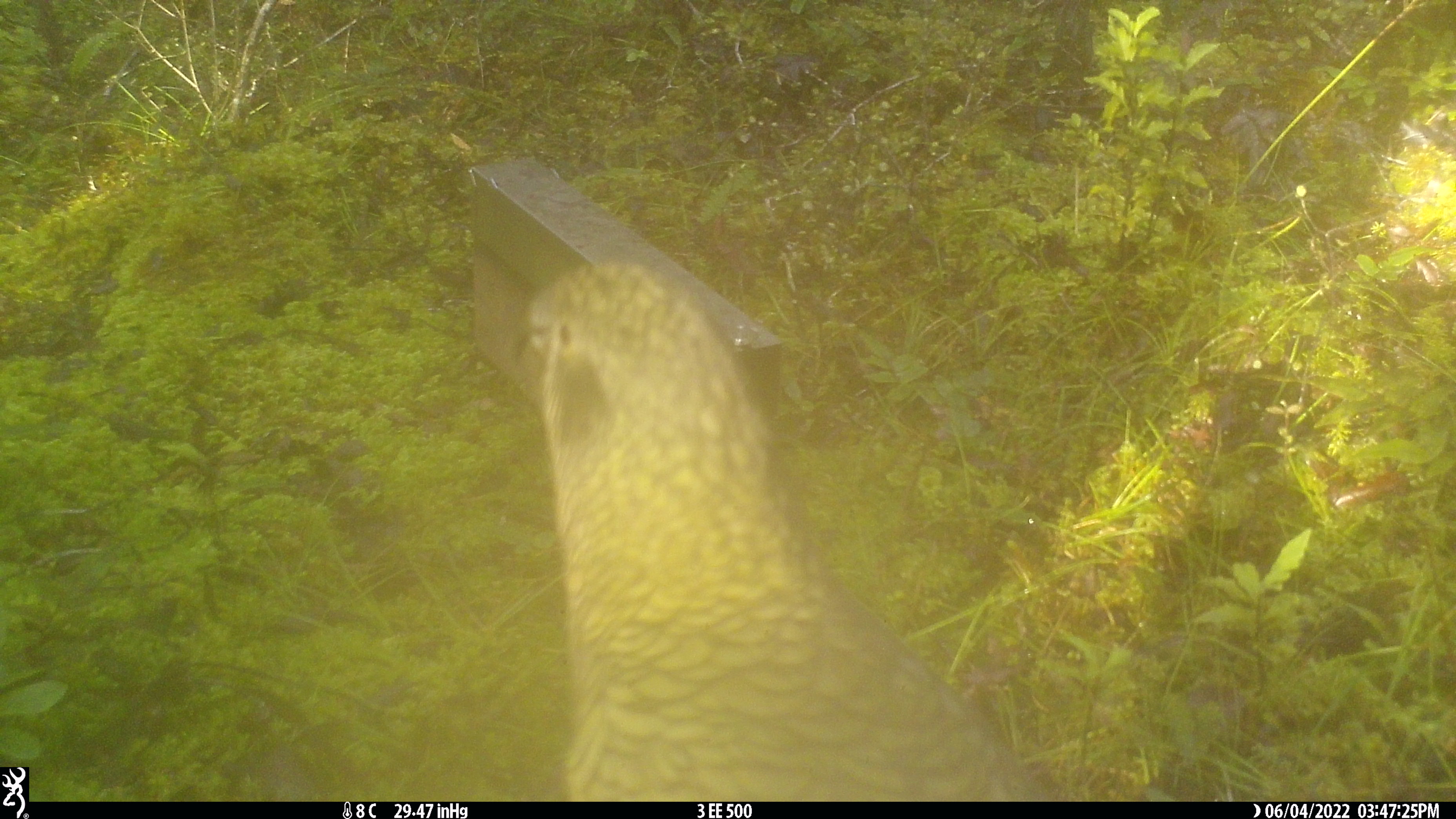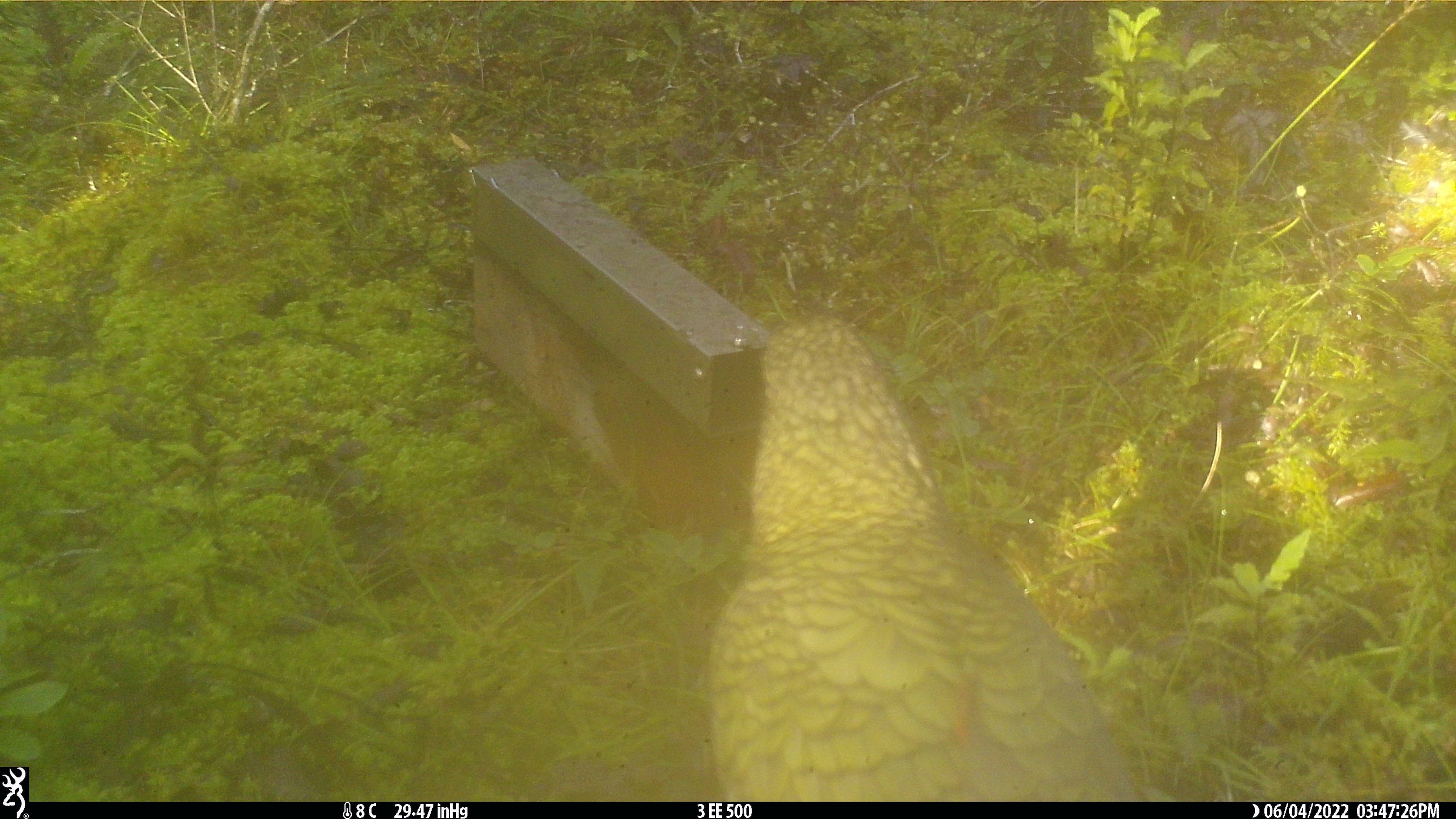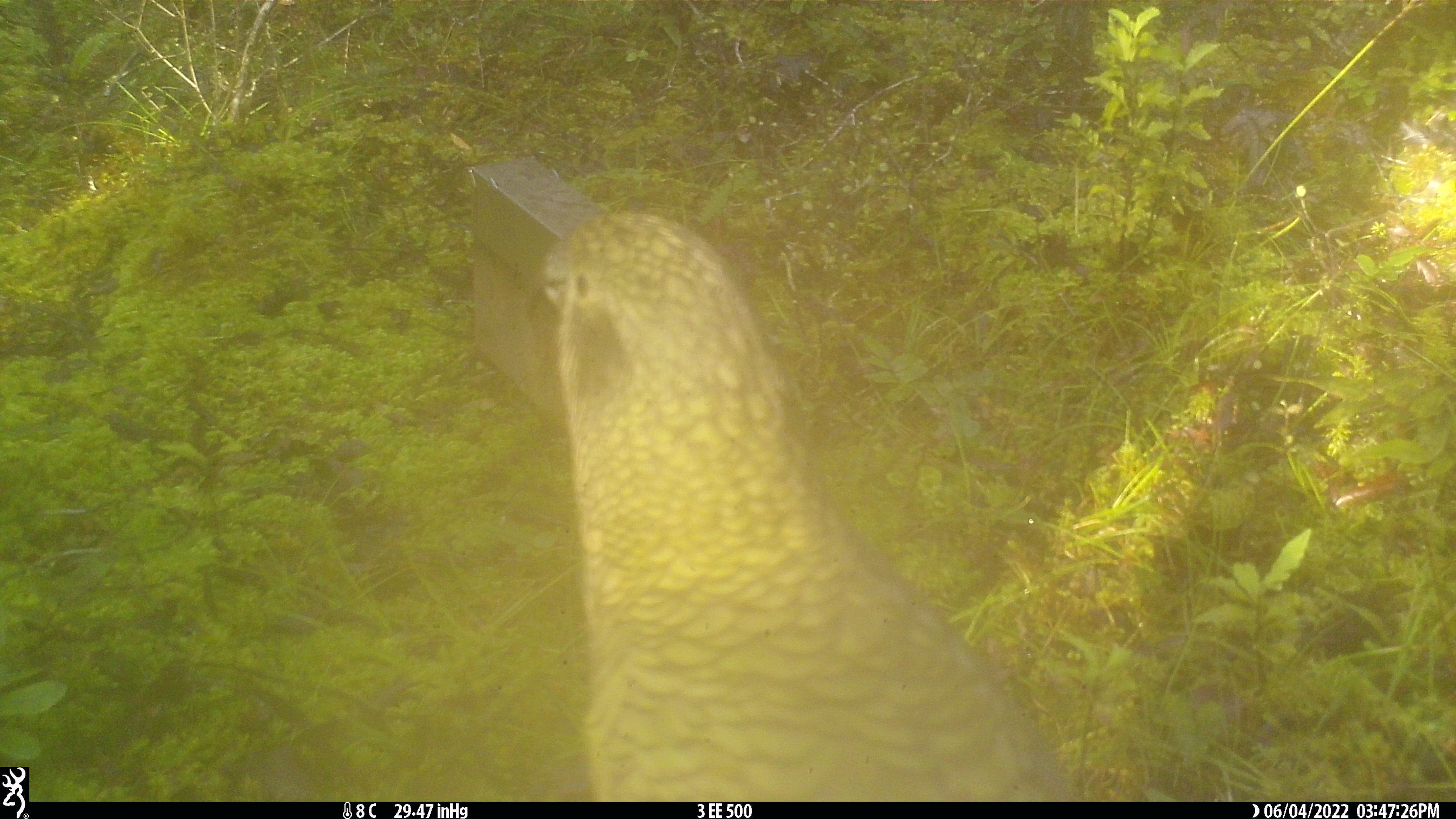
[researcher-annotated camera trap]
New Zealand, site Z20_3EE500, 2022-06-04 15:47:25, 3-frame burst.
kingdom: Animalia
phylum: Chordata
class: Aves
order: Psittaciformes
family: Strigopidae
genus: Nestor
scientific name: Nestor notabilis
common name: kea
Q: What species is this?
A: Kea (Nestor notabilis).